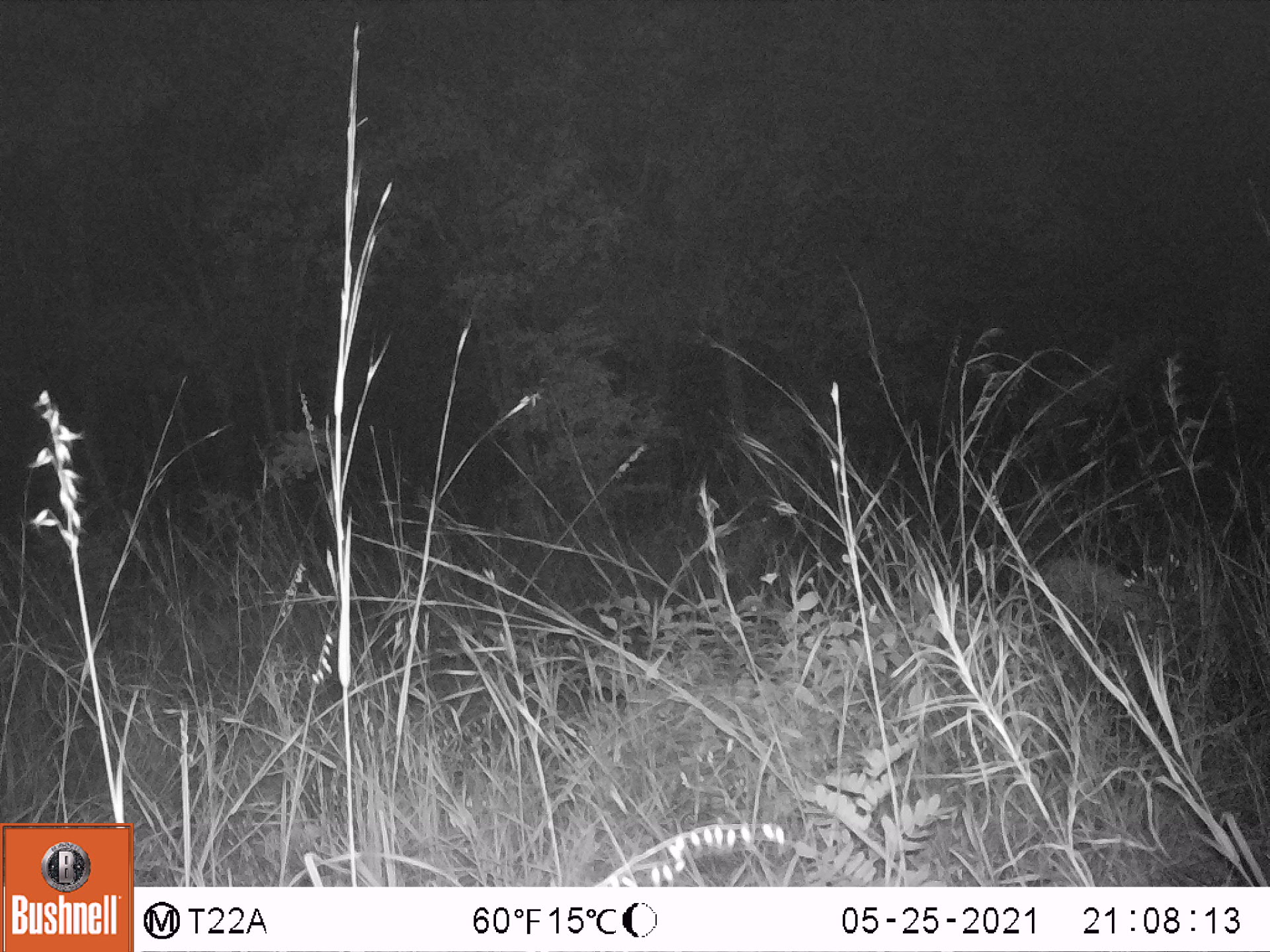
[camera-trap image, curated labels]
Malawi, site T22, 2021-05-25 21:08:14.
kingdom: Animalia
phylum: Chordata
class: Mammalia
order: Artiodactyla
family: Bovidae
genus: Sylvicapra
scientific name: Sylvicapra grimmia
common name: common duiker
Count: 1.